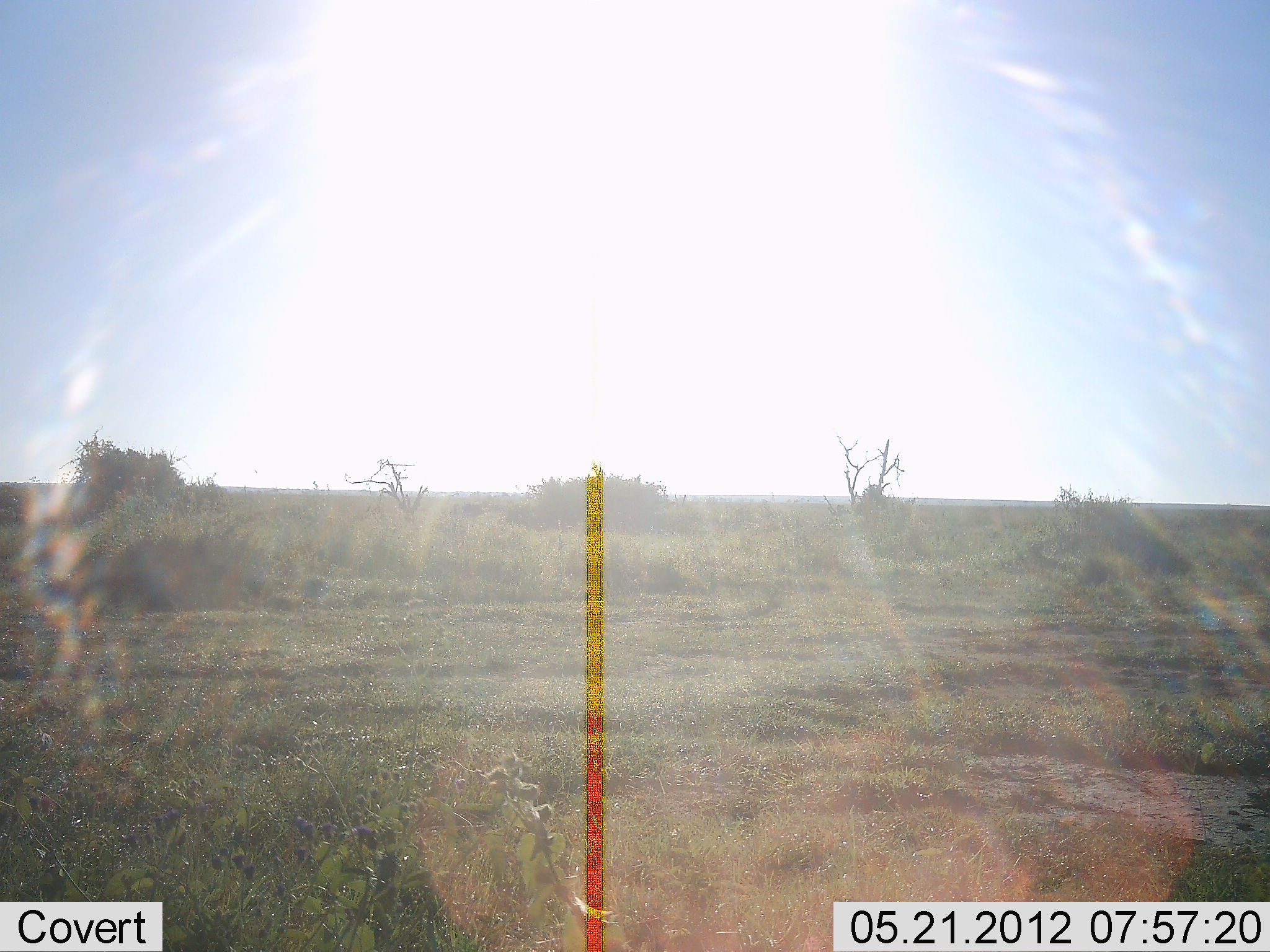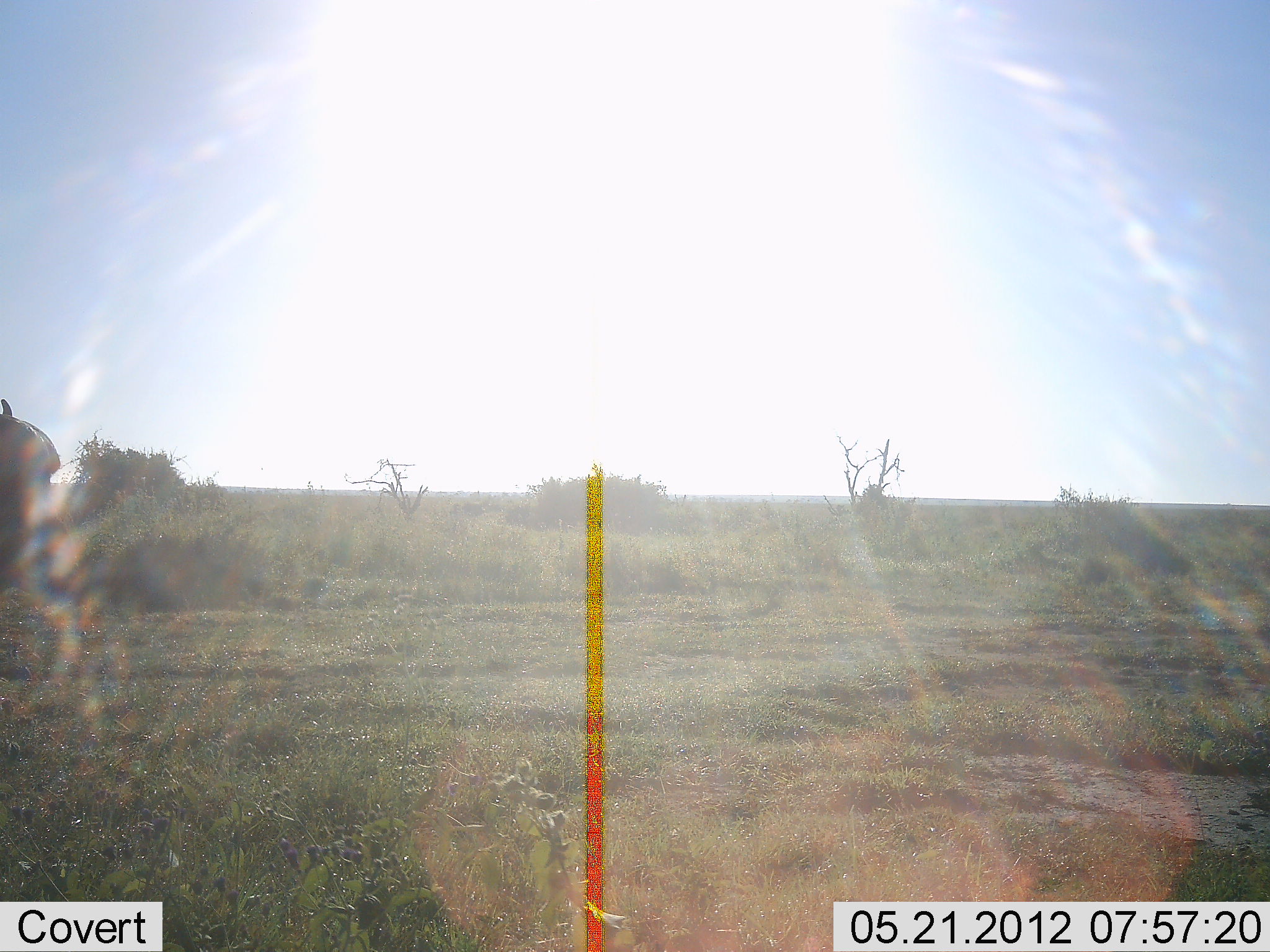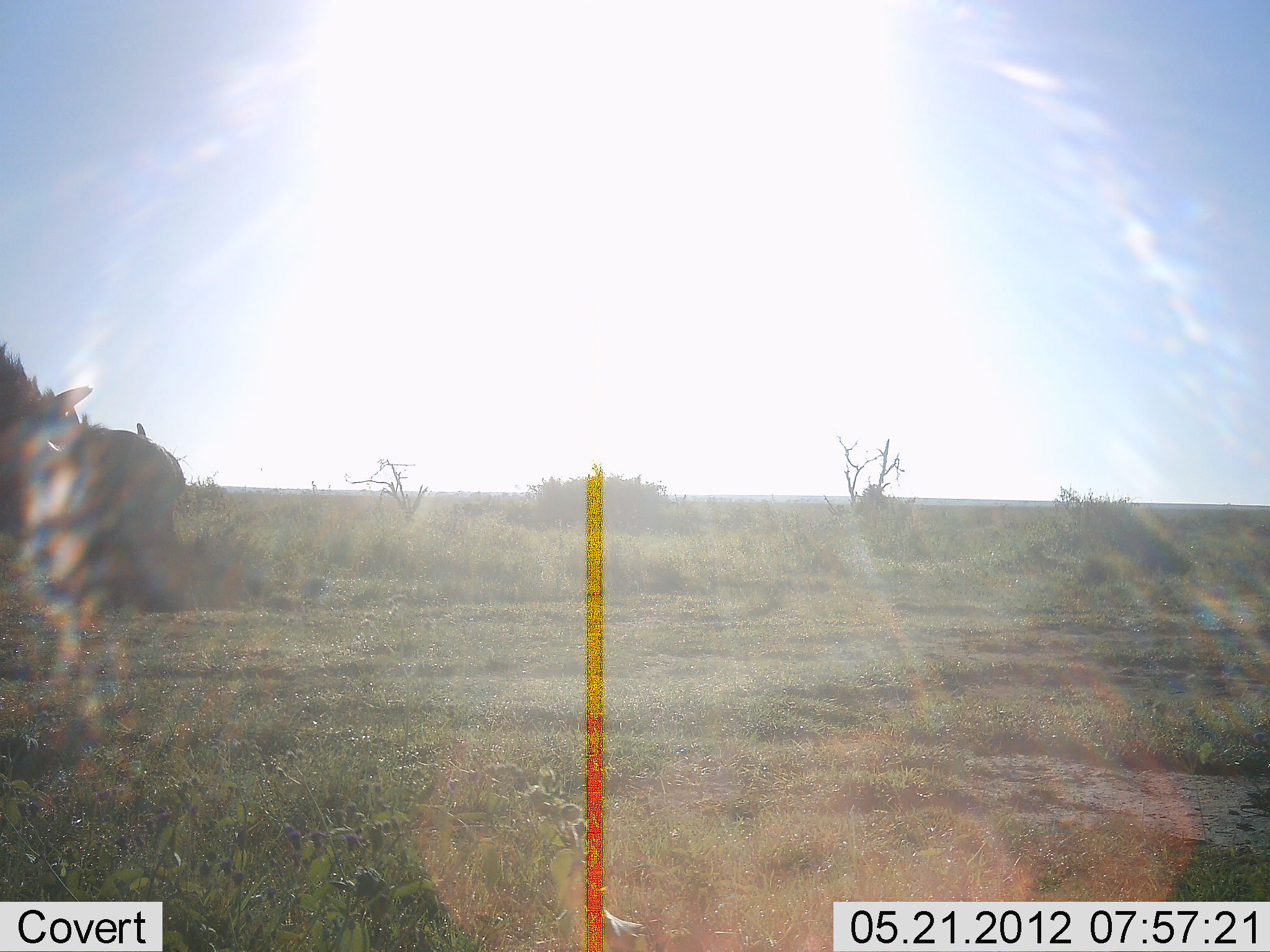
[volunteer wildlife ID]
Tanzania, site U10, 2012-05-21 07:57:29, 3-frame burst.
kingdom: Animalia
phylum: Chordata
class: Mammalia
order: Artiodactyla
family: Bovidae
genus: Syncerus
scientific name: Syncerus caffer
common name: cape buffalo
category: buffalo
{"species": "buffalo (cape buffalo) (Syncerus caffer)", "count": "1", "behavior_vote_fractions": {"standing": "0%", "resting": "0%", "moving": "100%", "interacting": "0%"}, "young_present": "0%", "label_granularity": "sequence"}